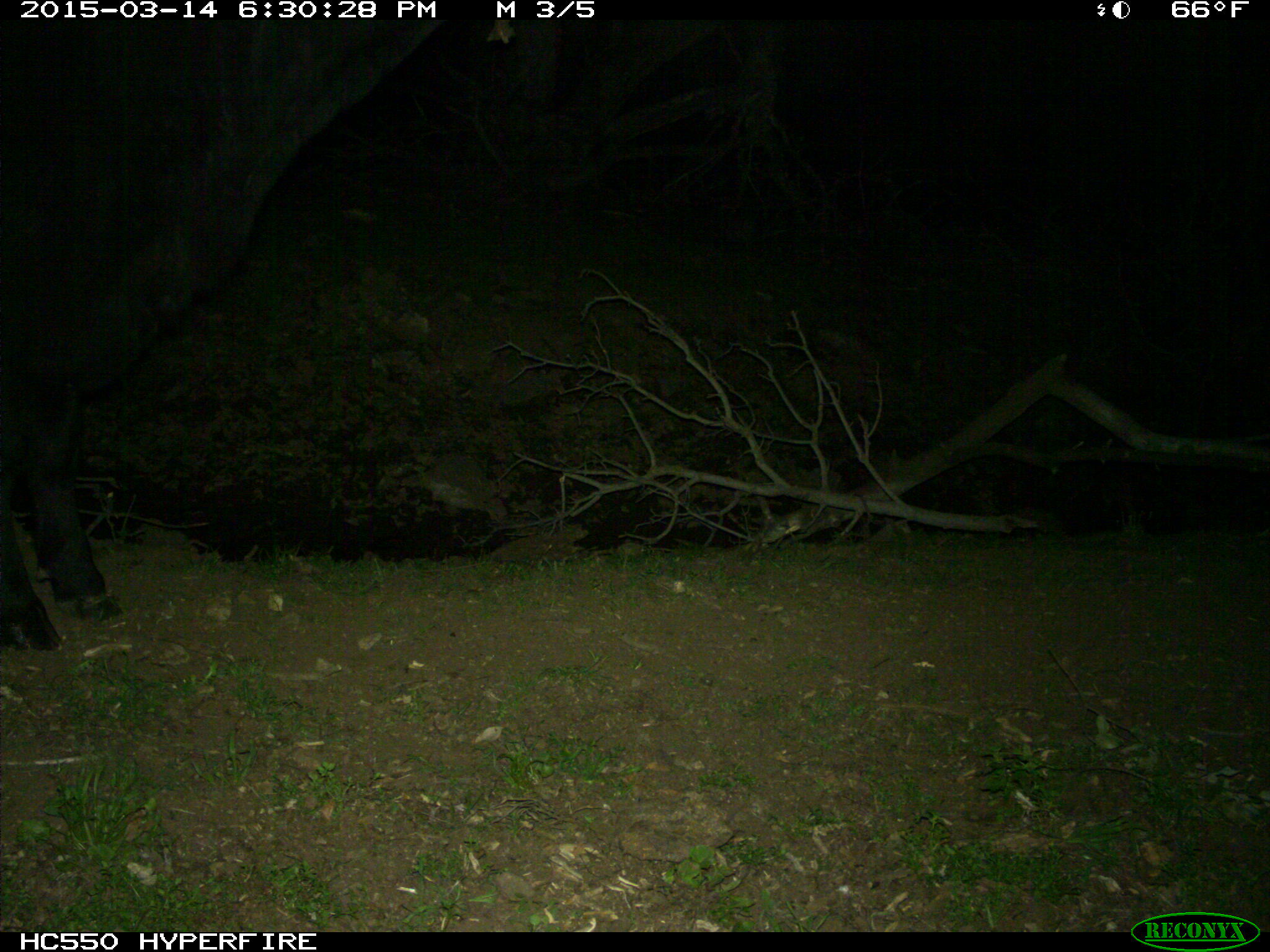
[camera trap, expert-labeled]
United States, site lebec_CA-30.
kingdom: Animalia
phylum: Chordata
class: Mammalia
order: Artiodactyla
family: Bovidae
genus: Bos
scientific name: Bos taurus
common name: domestic cow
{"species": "Bos taurus (domestic cow)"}